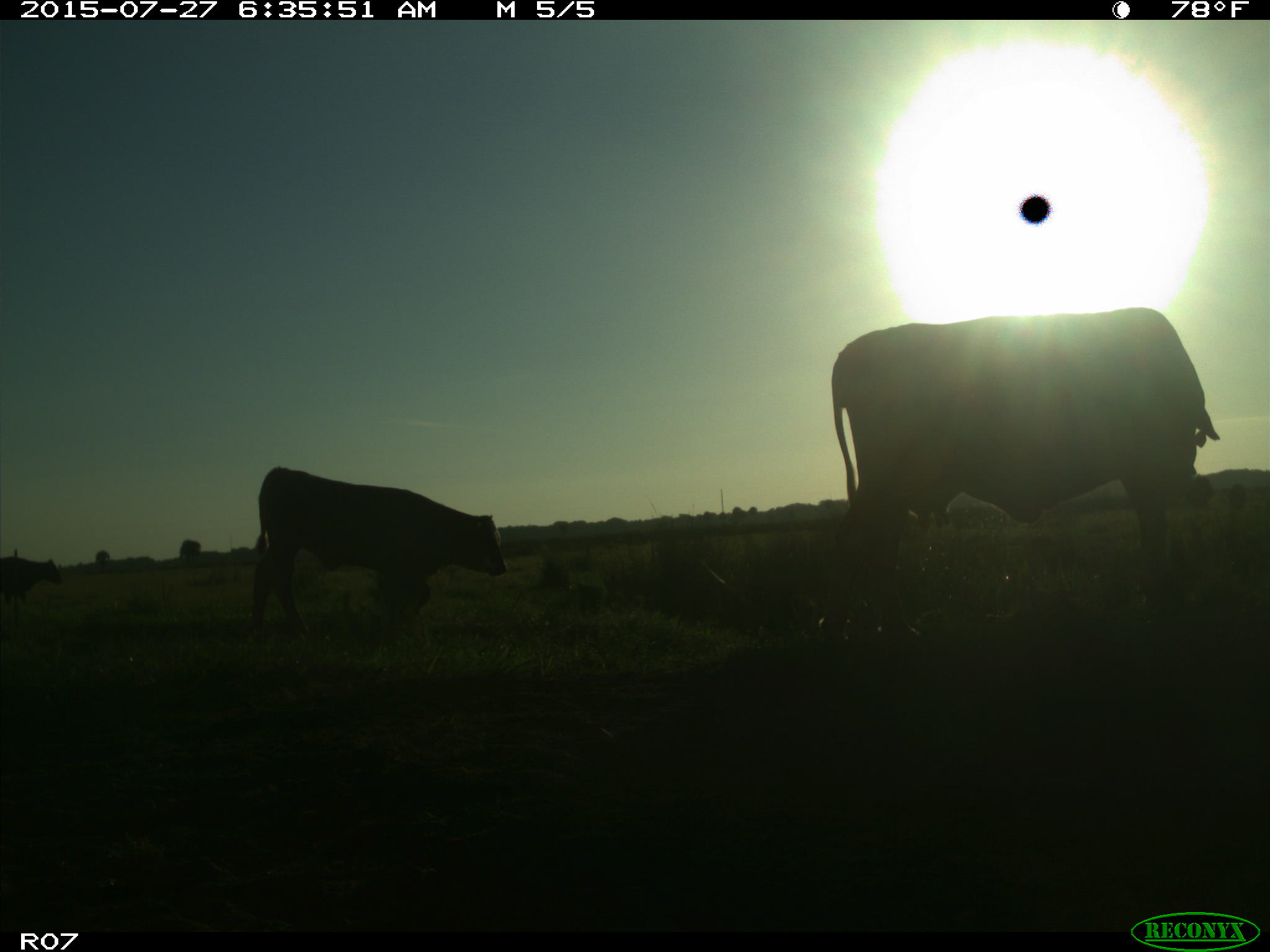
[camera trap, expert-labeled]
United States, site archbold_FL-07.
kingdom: Animalia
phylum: Chordata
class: Mammalia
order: Artiodactyla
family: Bovidae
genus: Bos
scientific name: Bos taurus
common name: domestic cow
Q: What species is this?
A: Bos taurus (domestic cow).